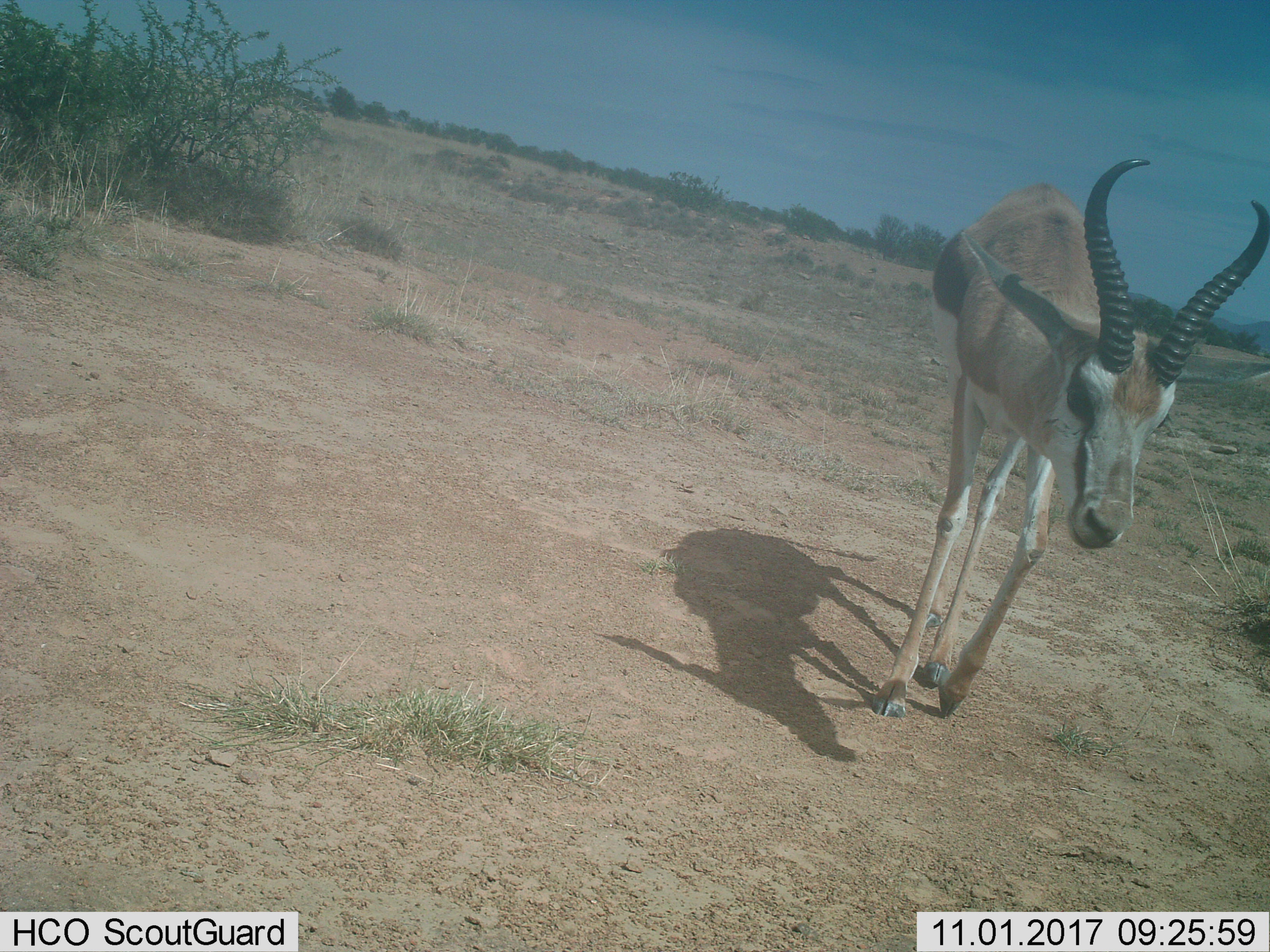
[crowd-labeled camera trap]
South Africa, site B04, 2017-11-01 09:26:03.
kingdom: Animalia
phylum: Chordata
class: Mammalia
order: Artiodactyla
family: Bovidae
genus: Antidorcas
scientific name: Antidorcas marsupialis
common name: springbok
Springbok (Antidorcas marsupialis), count 1. Behavior (volunteer vote fractions): standing 0%, resting 0%, moving 100%, interacting 0%. Young present (vote fraction): 0%. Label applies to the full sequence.